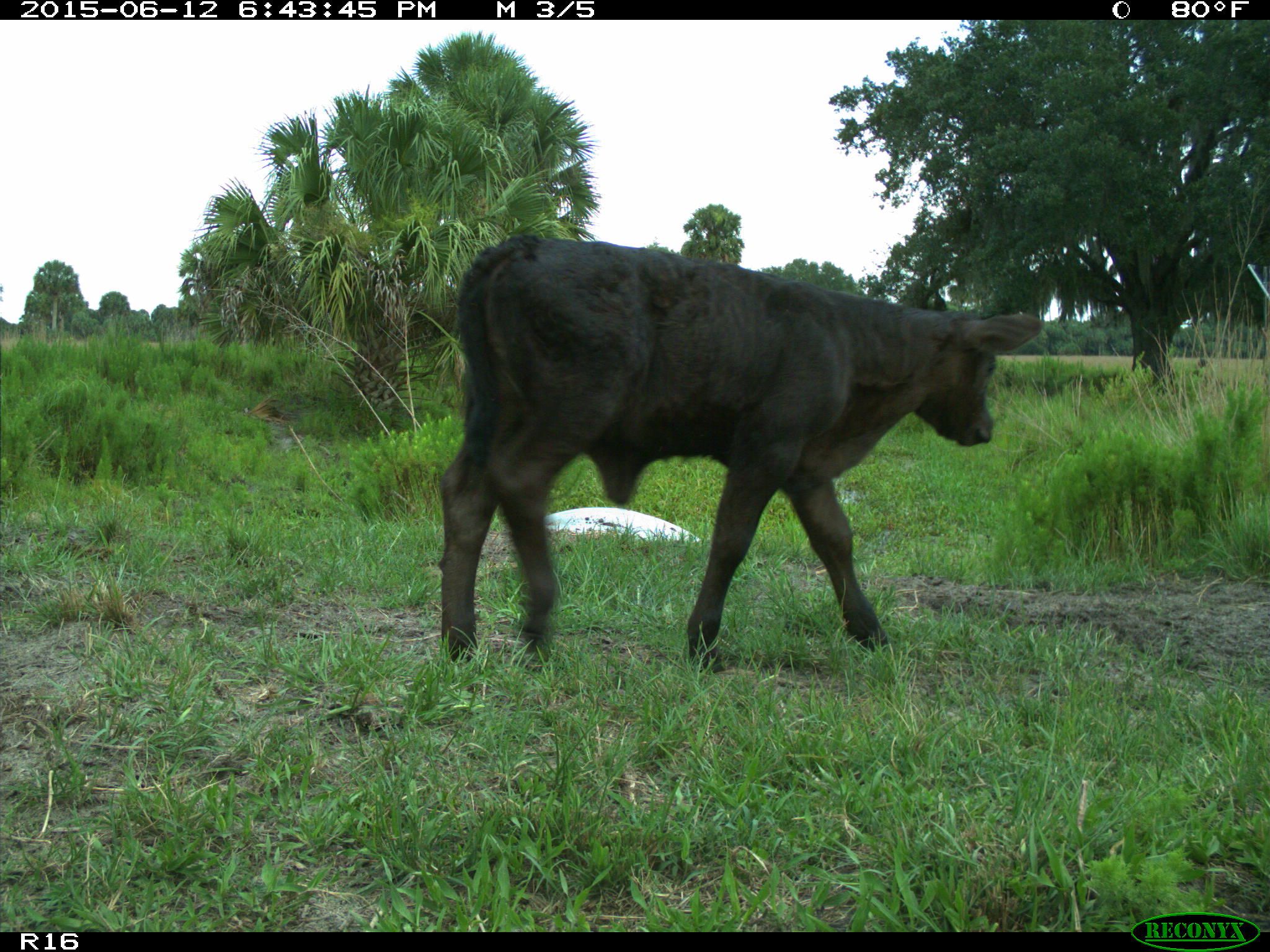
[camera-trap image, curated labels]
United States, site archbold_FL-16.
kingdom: Animalia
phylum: Chordata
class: Mammalia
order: Artiodactyla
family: Bovidae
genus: Bos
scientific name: Bos taurus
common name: domestic cow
Bos taurus (domestic cow).